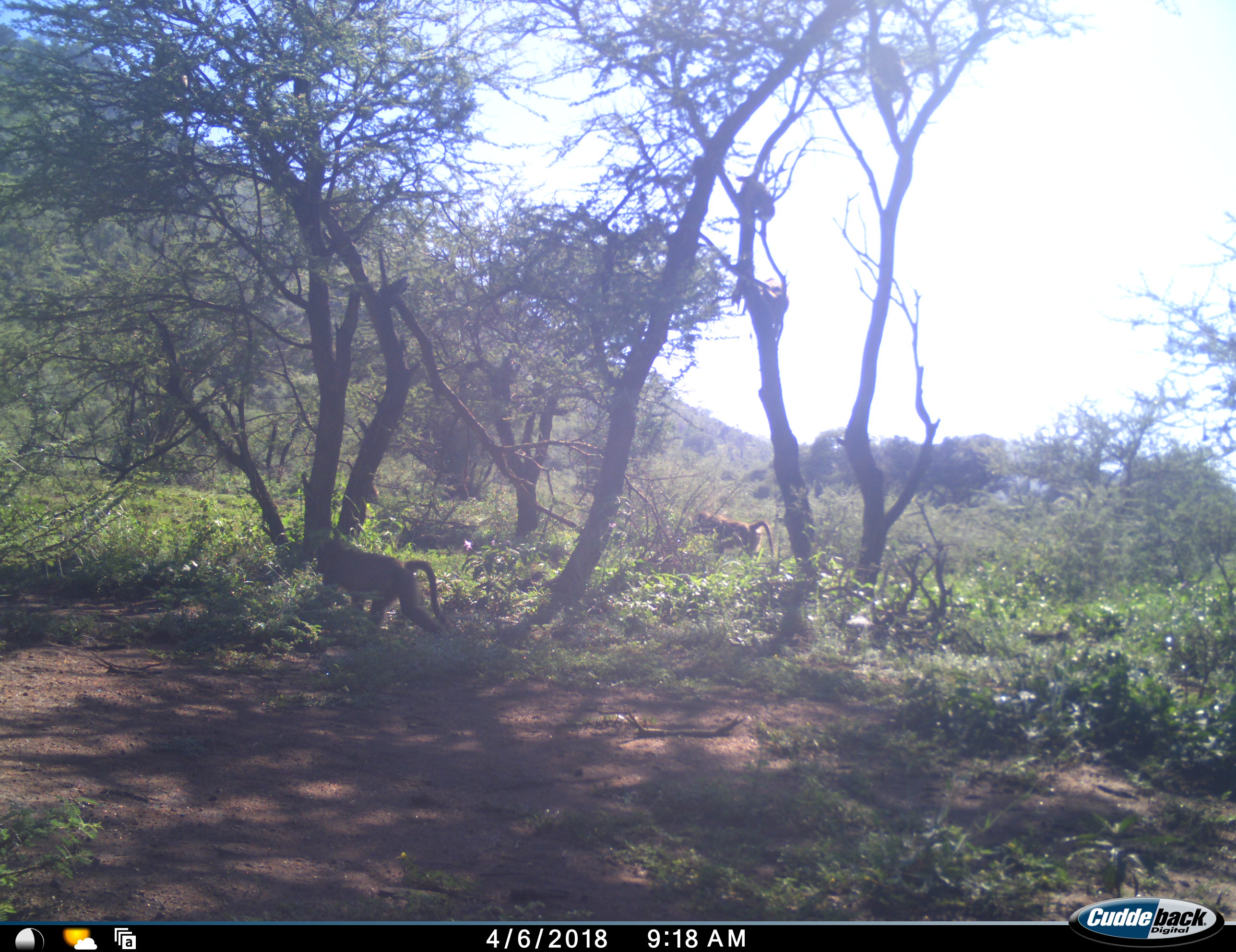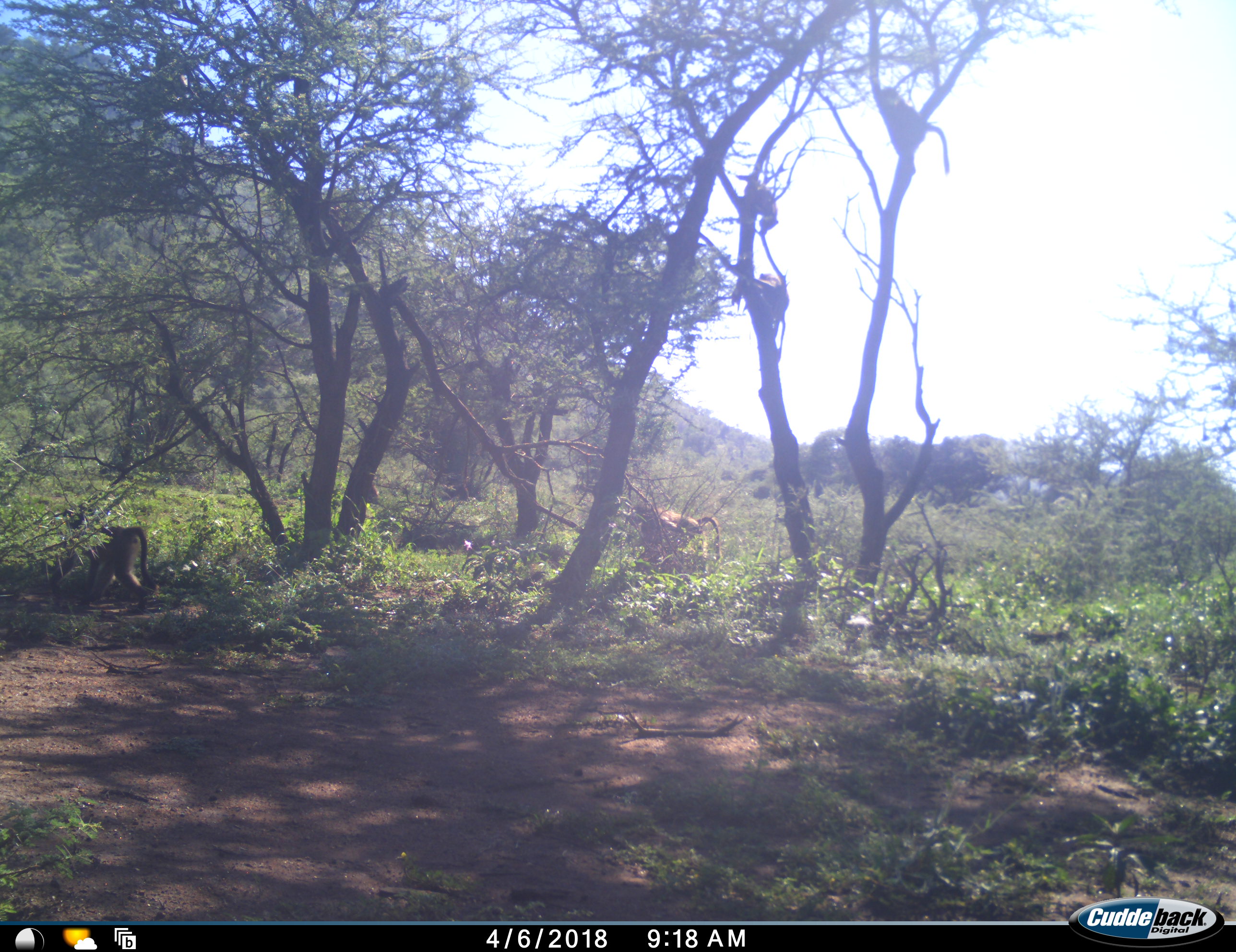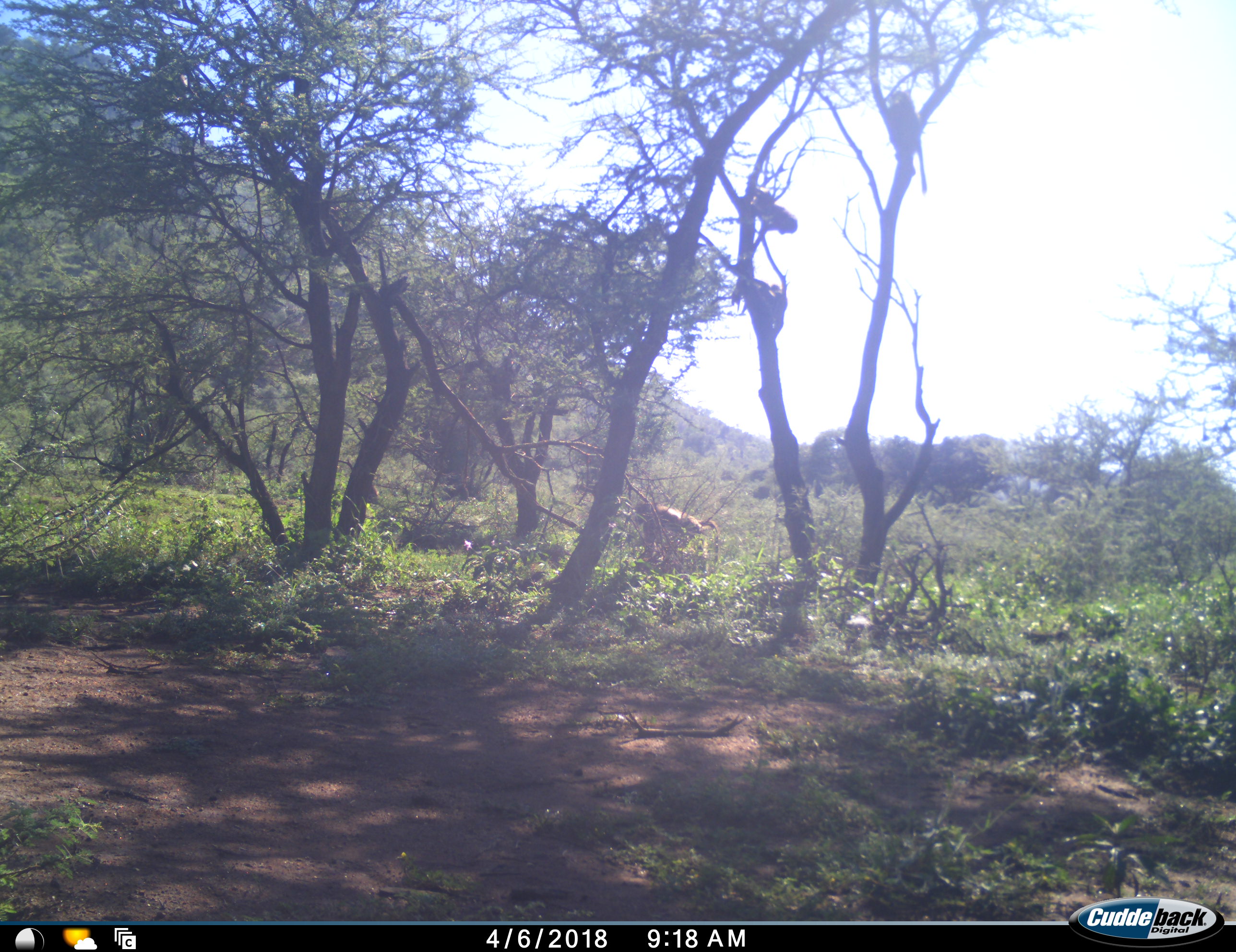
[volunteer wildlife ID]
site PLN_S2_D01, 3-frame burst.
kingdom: Animalia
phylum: Chordata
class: Mammalia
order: Primates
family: Cercopithecidae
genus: Papio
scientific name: Papio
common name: baboon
Baboon (Papio), count 6. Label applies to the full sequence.